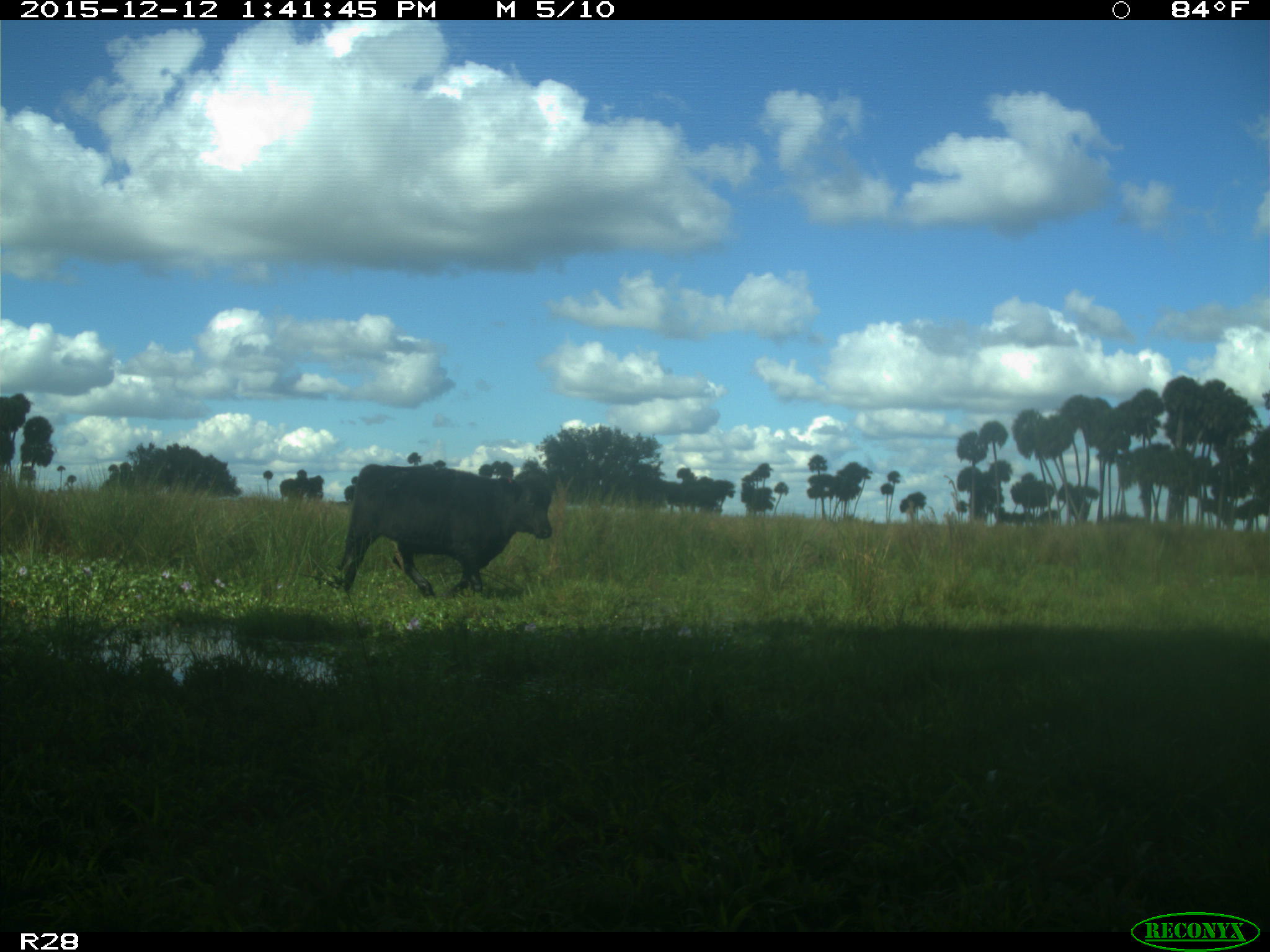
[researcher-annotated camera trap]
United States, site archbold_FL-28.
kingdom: Animalia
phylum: Chordata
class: Mammalia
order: Artiodactyla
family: Bovidae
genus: Bos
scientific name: Bos taurus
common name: domestic cow